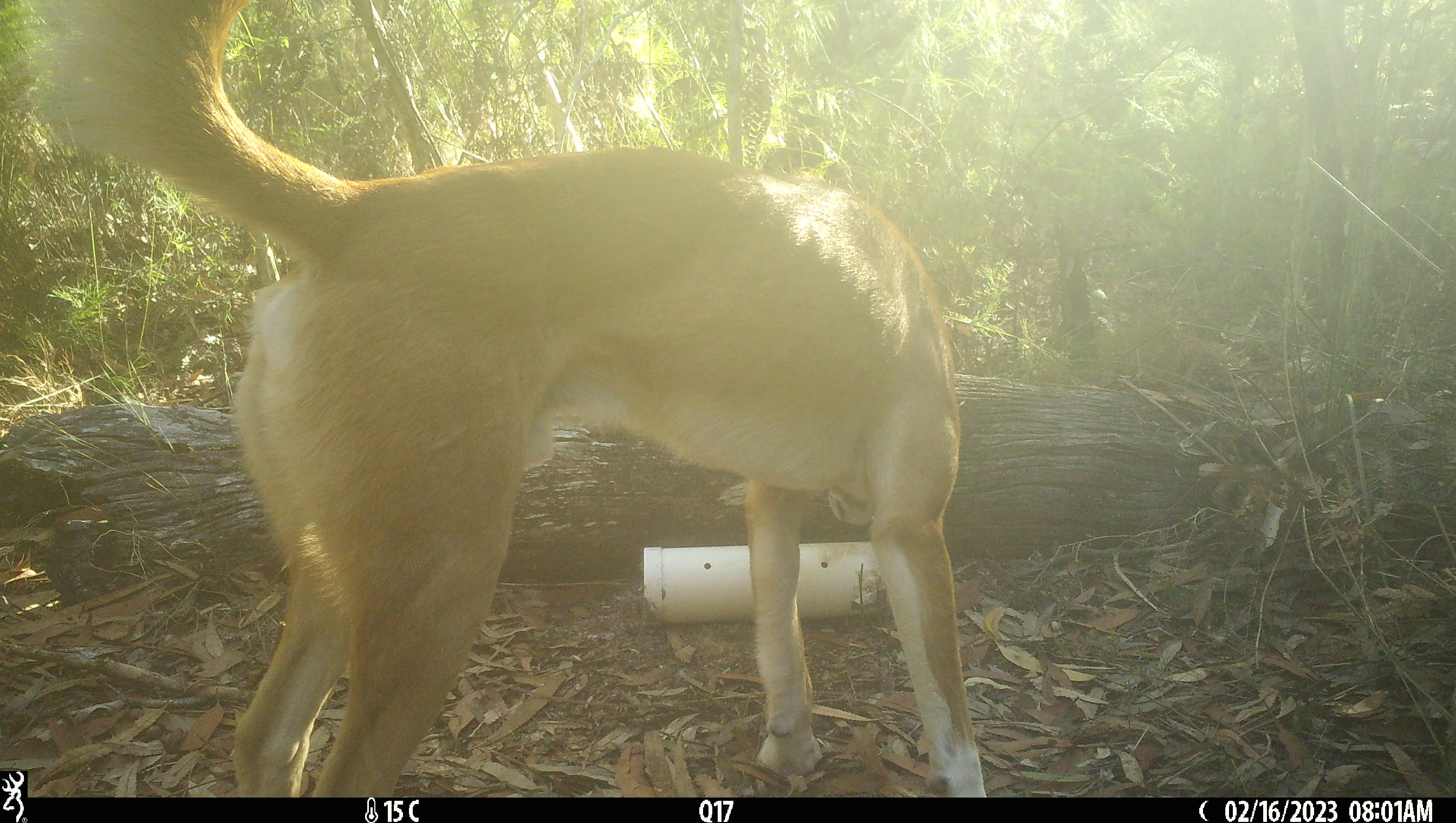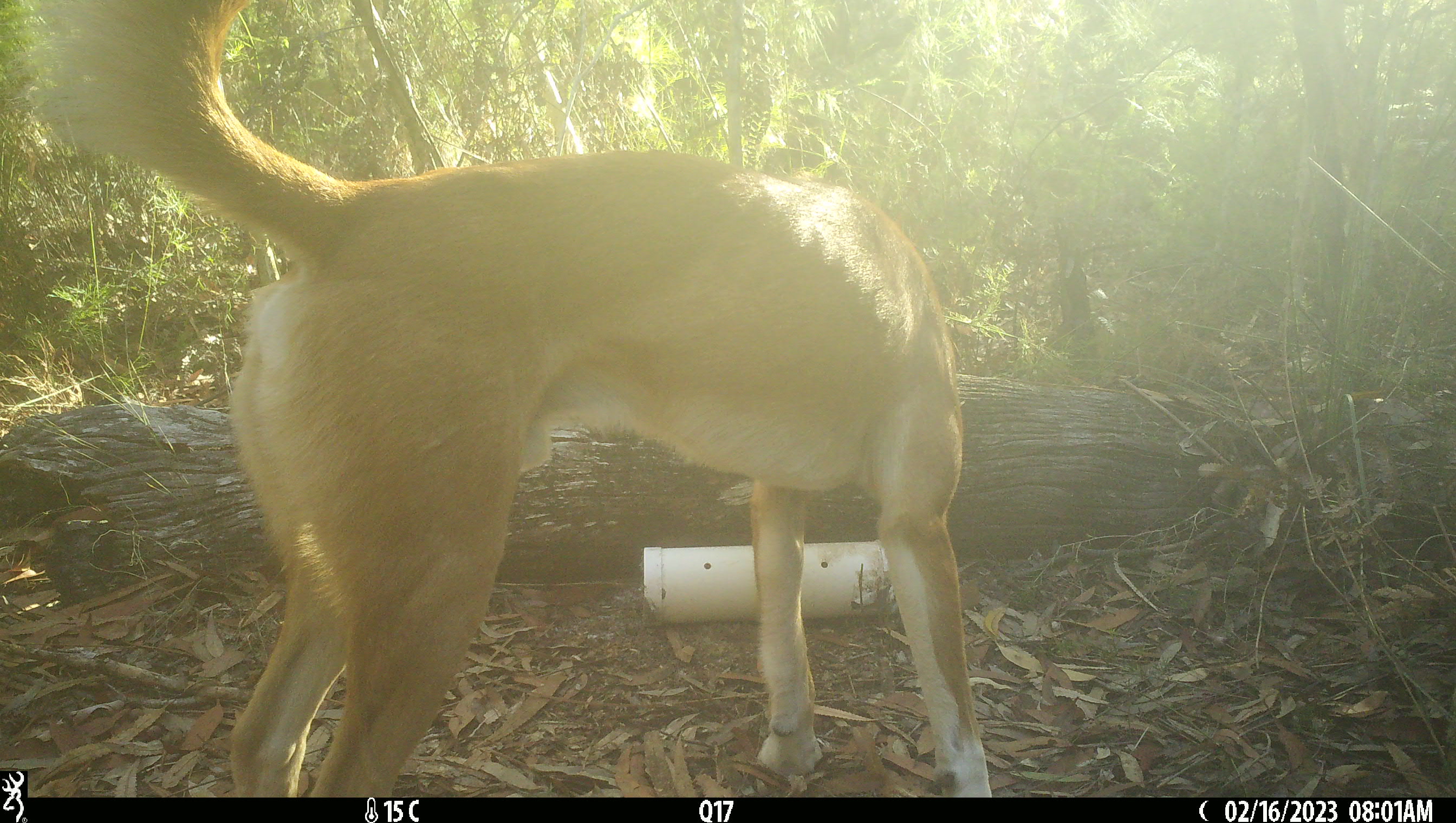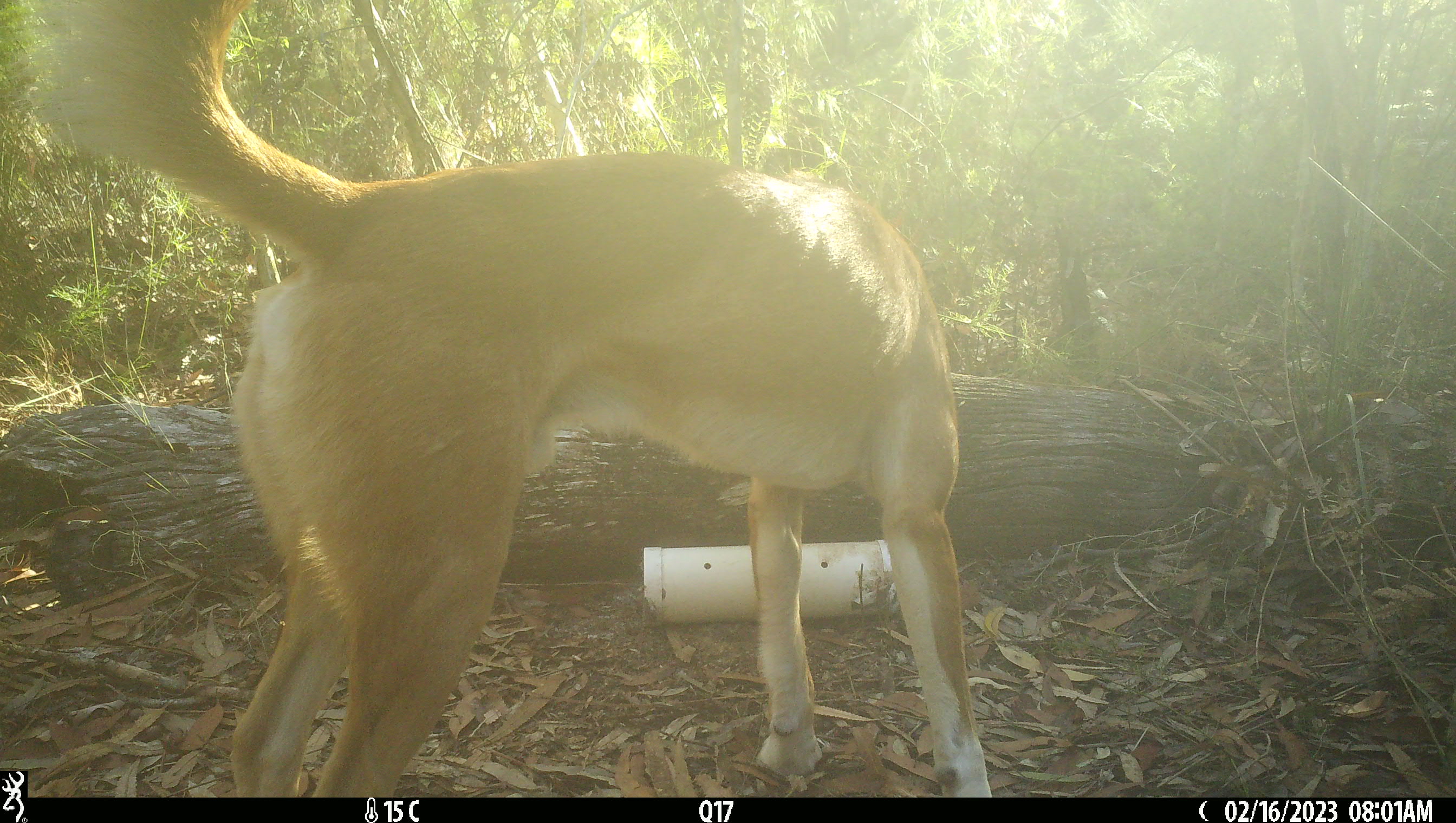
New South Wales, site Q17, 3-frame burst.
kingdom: Animalia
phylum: Chordata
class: Mammalia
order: Carnivora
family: Canidae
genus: Canis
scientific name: Canis familiaris dingo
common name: dingo